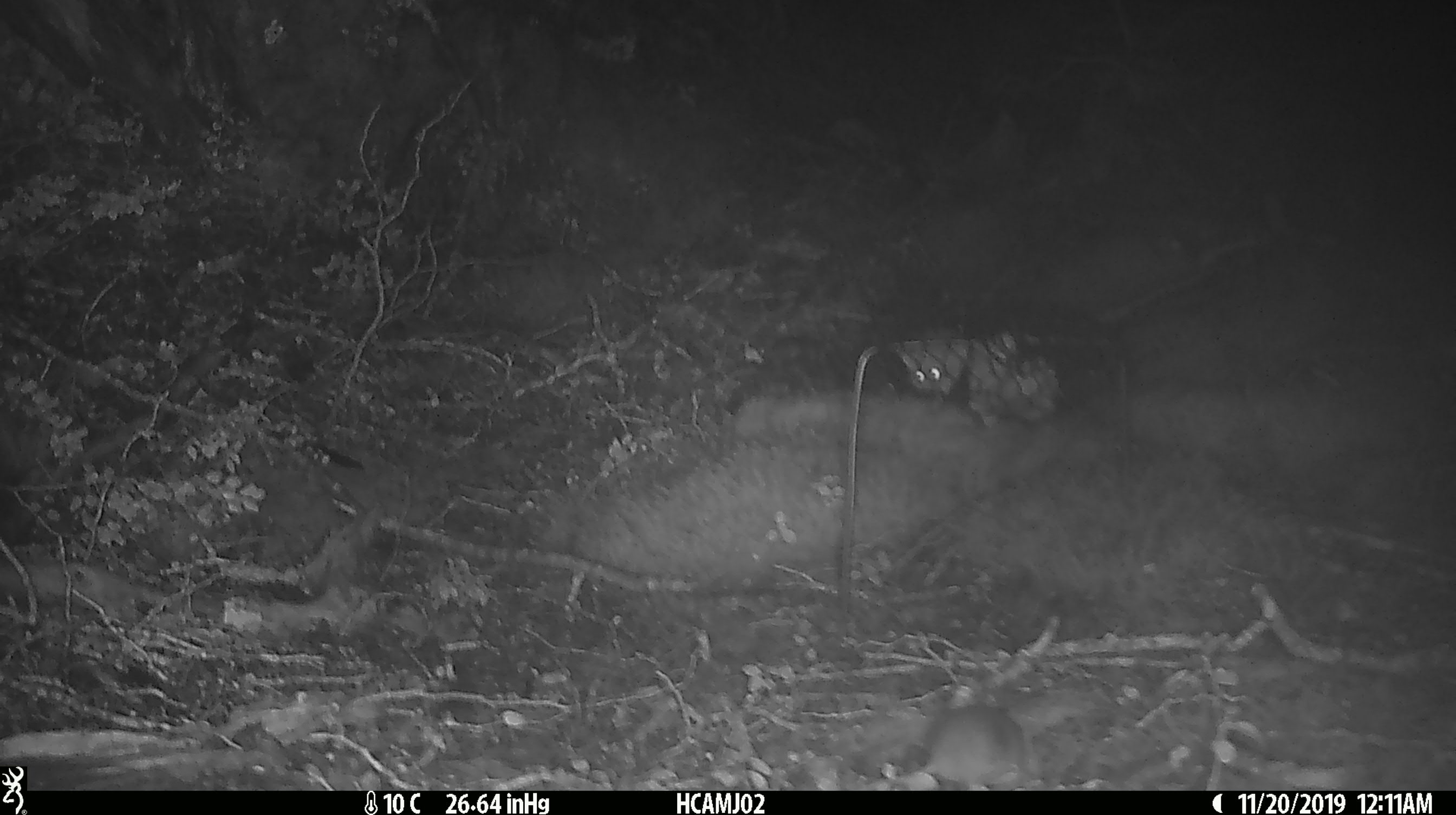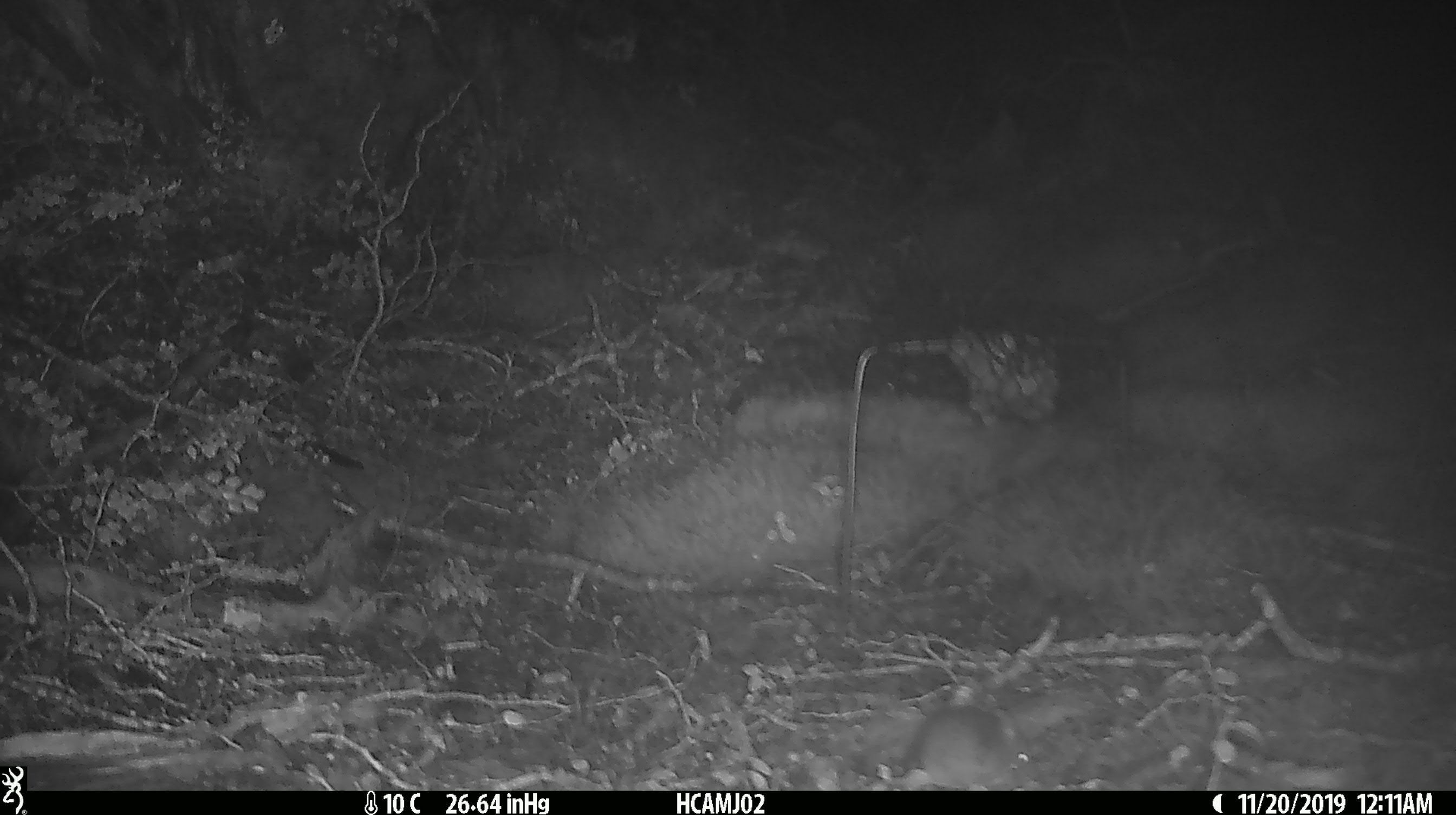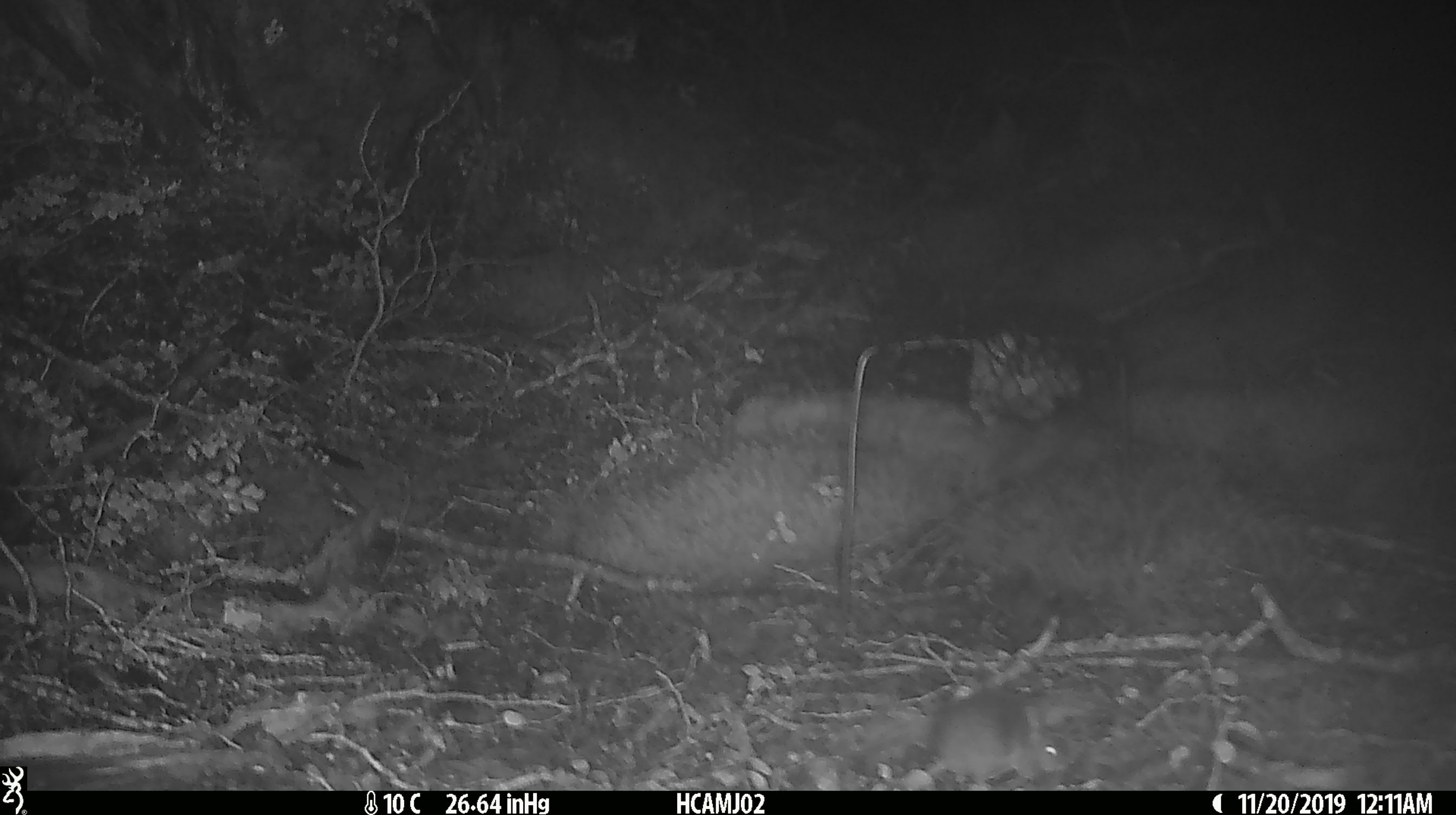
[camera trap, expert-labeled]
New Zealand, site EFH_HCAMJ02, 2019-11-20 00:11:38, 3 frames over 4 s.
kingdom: Animalia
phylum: Chordata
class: Mammalia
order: Rodentia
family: Muridae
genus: Mus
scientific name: Mus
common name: mouse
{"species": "mouse (Mus)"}